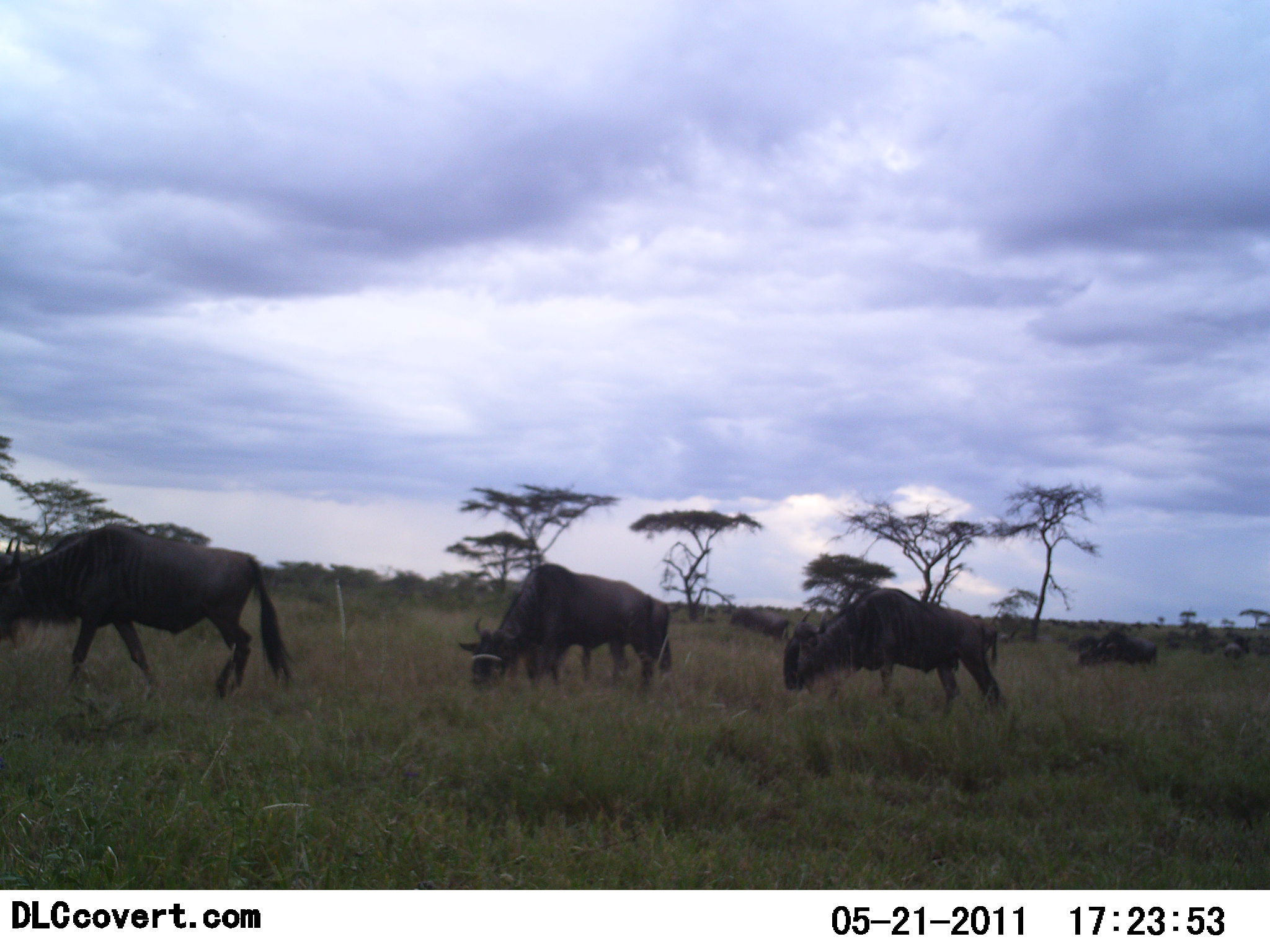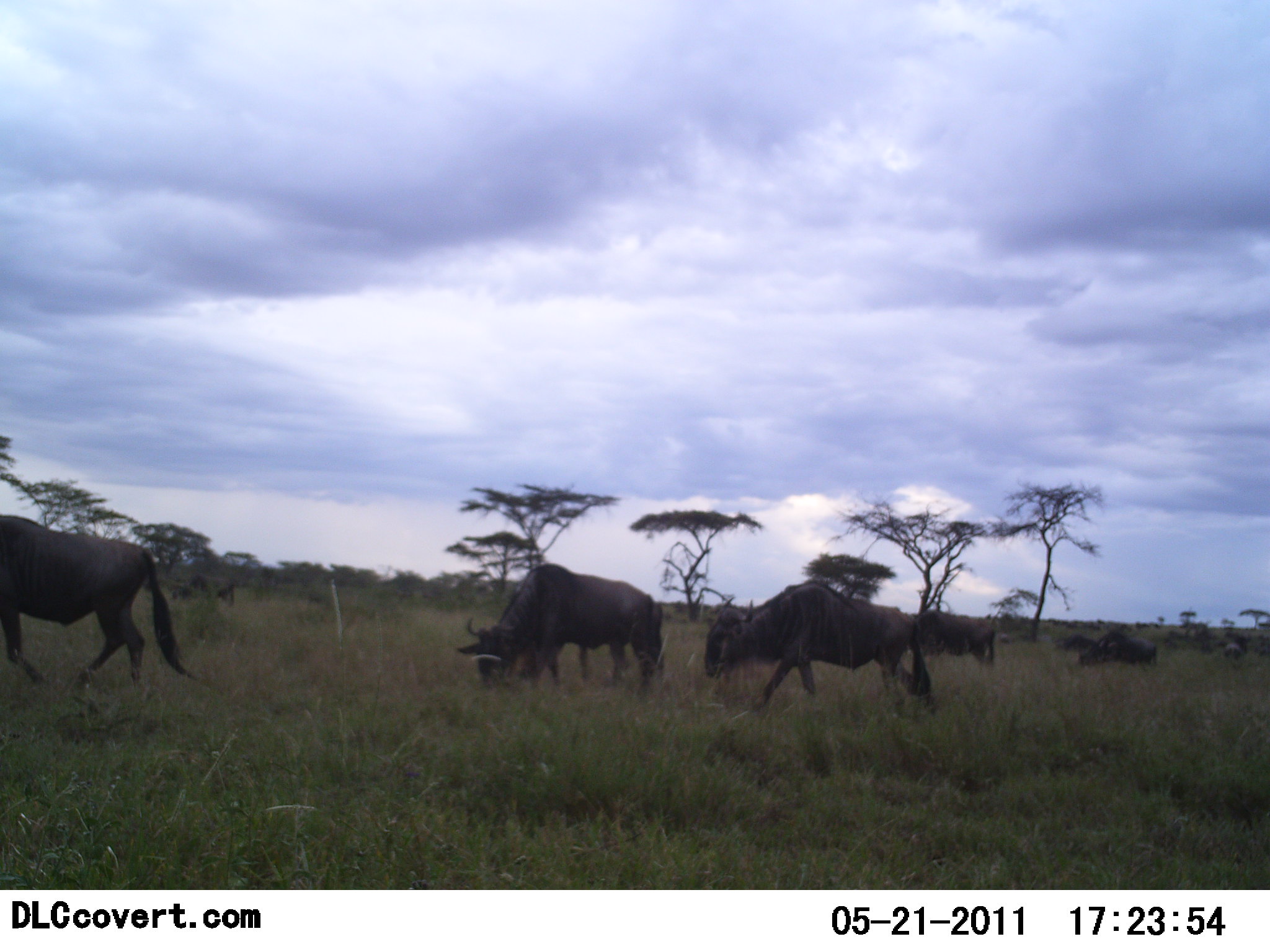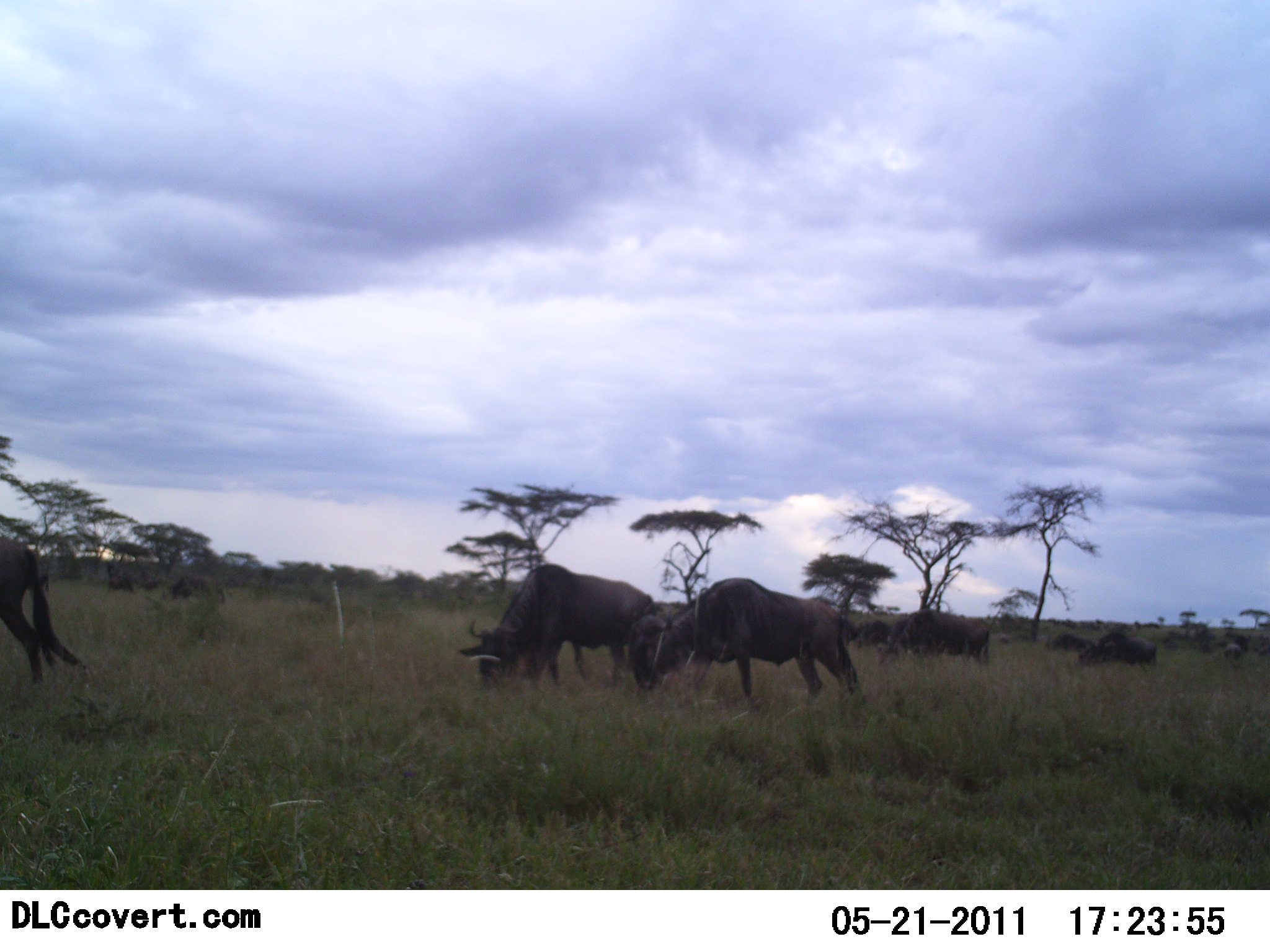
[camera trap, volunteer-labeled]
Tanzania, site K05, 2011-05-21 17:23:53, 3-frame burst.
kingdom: Animalia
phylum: Chordata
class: Mammalia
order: Artiodactyla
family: Bovidae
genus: Connochaetes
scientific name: Connochaetes taurinus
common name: blue wildebeest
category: wildebeest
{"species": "wildebeest (blue wildebeest) (Connochaetes taurinus)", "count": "7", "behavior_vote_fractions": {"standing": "27%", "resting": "0%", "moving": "91%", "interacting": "0%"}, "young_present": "0%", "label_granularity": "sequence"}